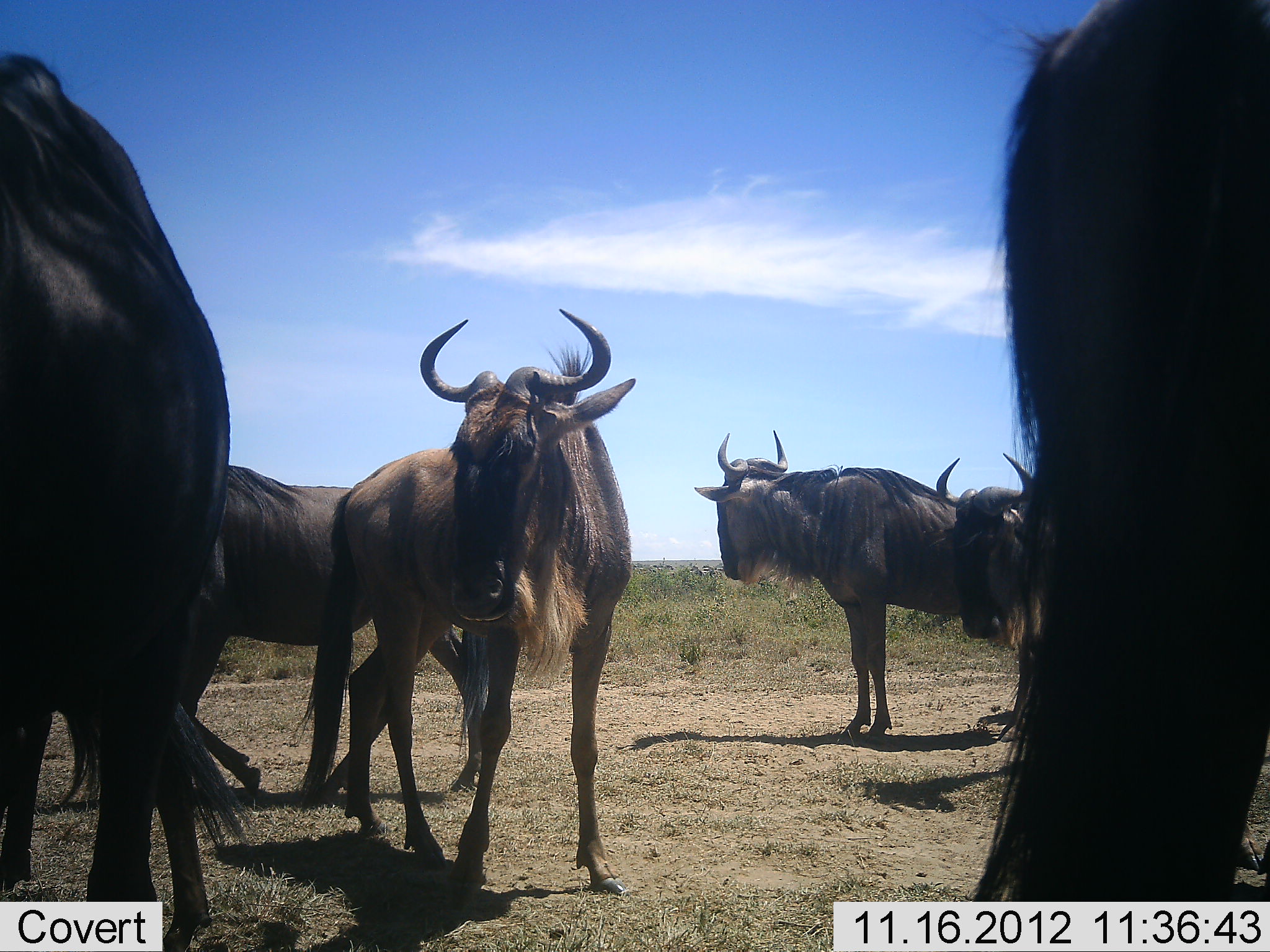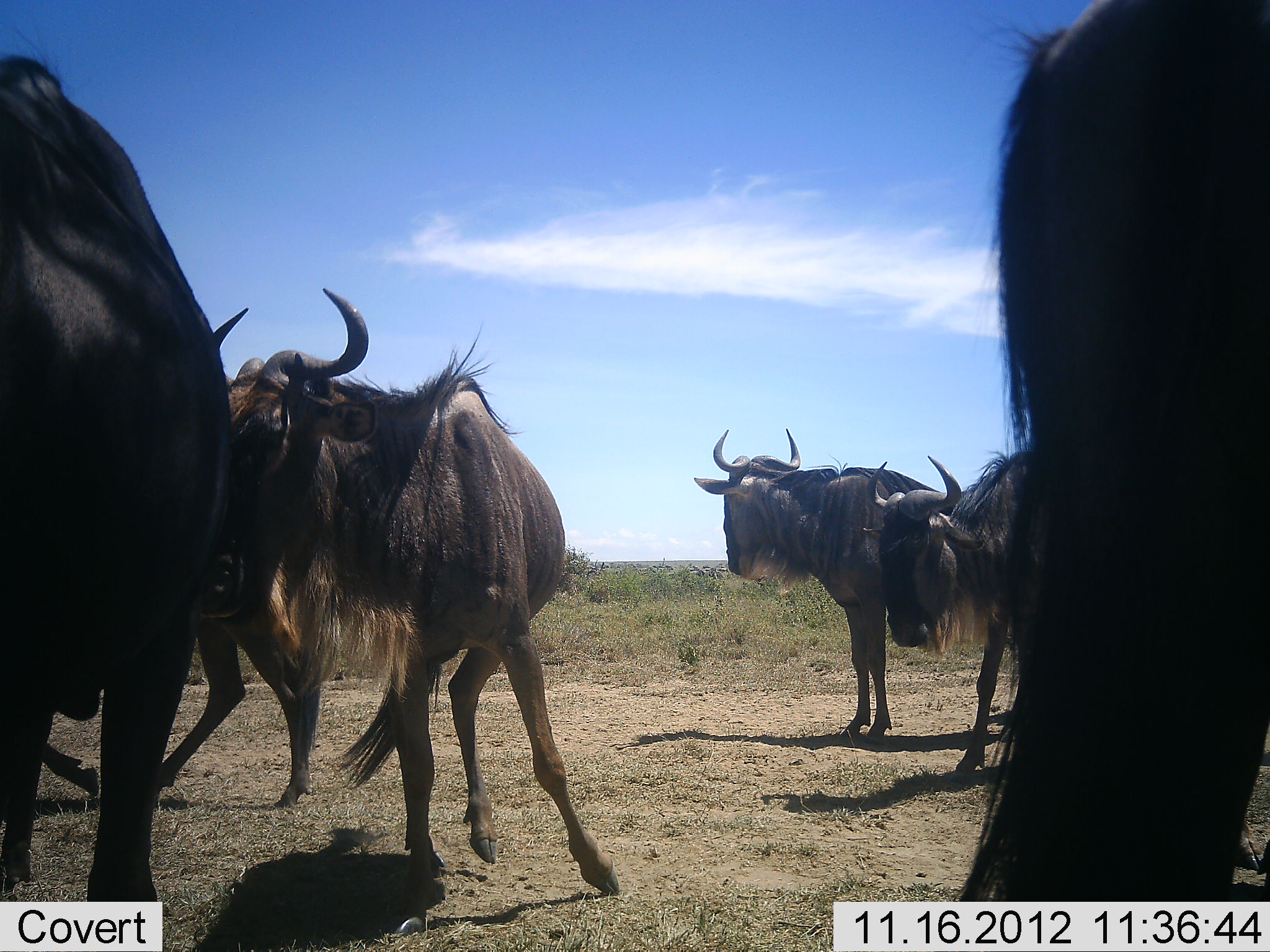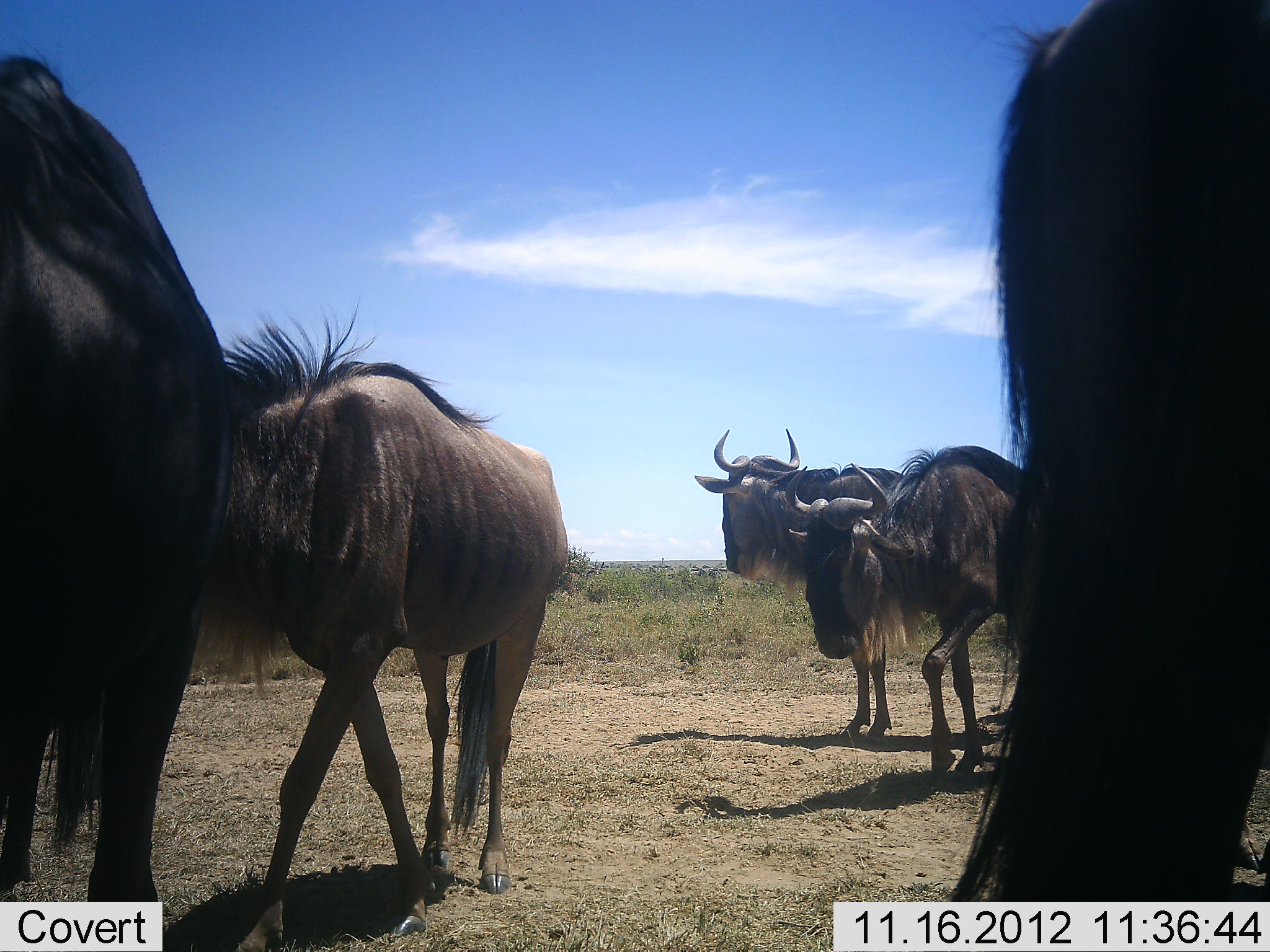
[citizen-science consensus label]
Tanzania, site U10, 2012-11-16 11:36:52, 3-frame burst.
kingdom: Animalia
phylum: Chordata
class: Mammalia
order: Artiodactyla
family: Bovidae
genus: Connochaetes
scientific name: Connochaetes taurinus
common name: blue wildebeest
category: wildebeest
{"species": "wildebeest (blue wildebeest) (Connochaetes taurinus)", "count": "6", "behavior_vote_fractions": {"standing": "78%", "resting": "0%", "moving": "89%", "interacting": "11%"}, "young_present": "11%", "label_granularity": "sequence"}